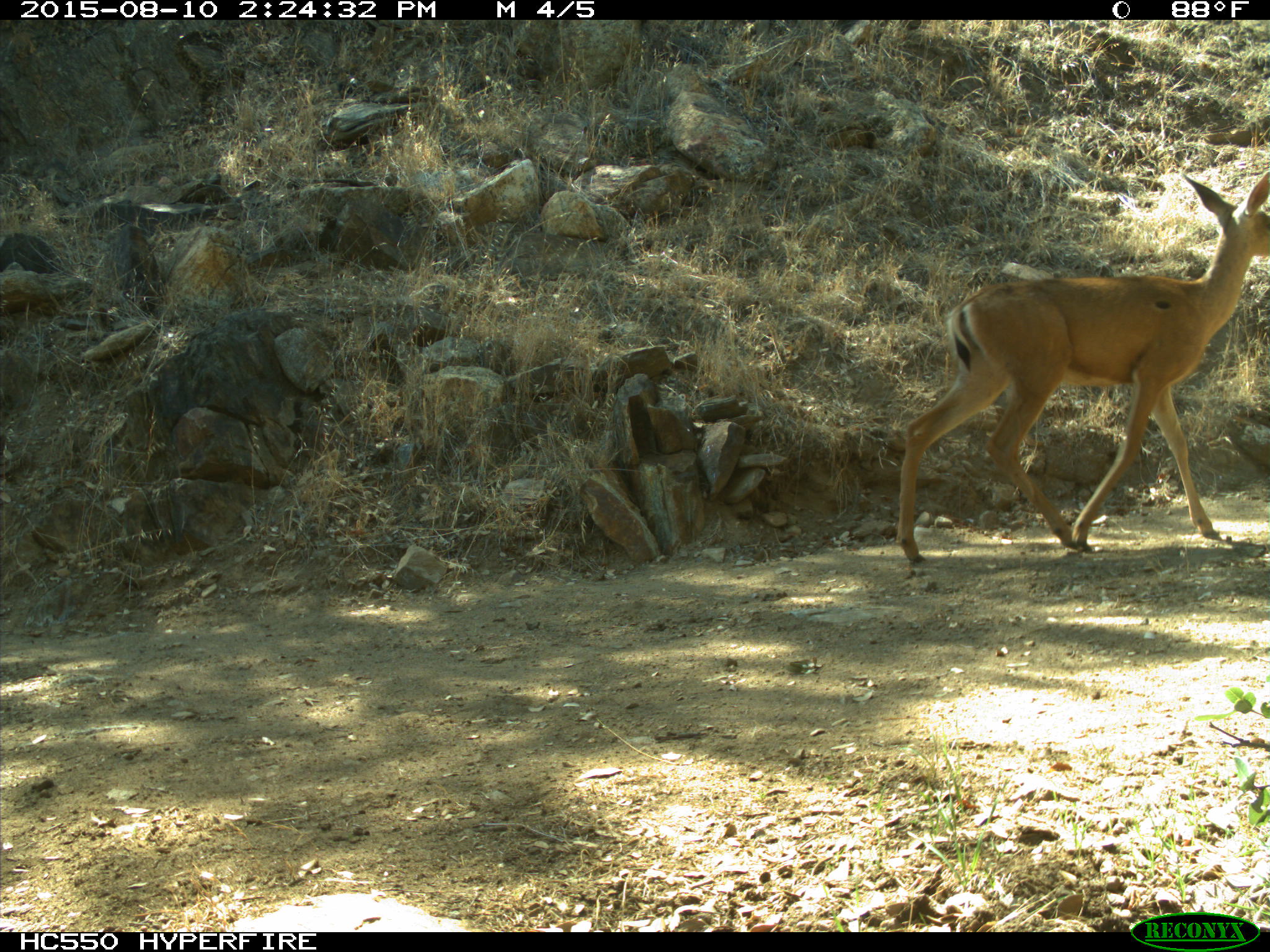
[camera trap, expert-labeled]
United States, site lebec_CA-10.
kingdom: Animalia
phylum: Chordata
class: Mammalia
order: Artiodactyla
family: Cervidae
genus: Odocoileus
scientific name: Odocoileus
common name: deer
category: unidentified deer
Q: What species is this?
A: Unidentified deer (deer) (Odocoileus).